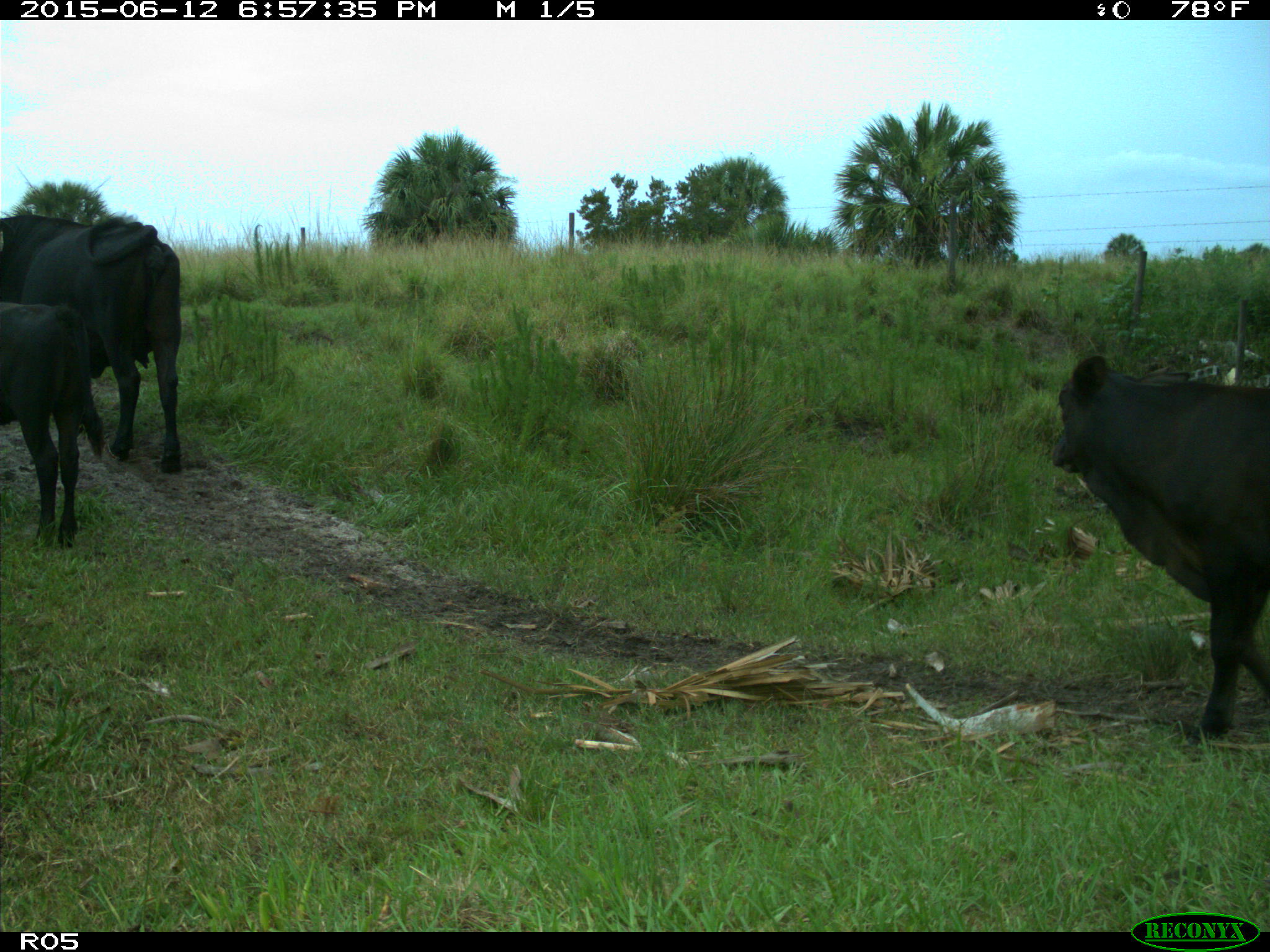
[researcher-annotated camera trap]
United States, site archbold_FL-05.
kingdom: Animalia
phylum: Chordata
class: Mammalia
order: Artiodactyla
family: Bovidae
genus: Bos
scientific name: Bos taurus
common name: domestic cow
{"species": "Bos taurus (domestic cow)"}